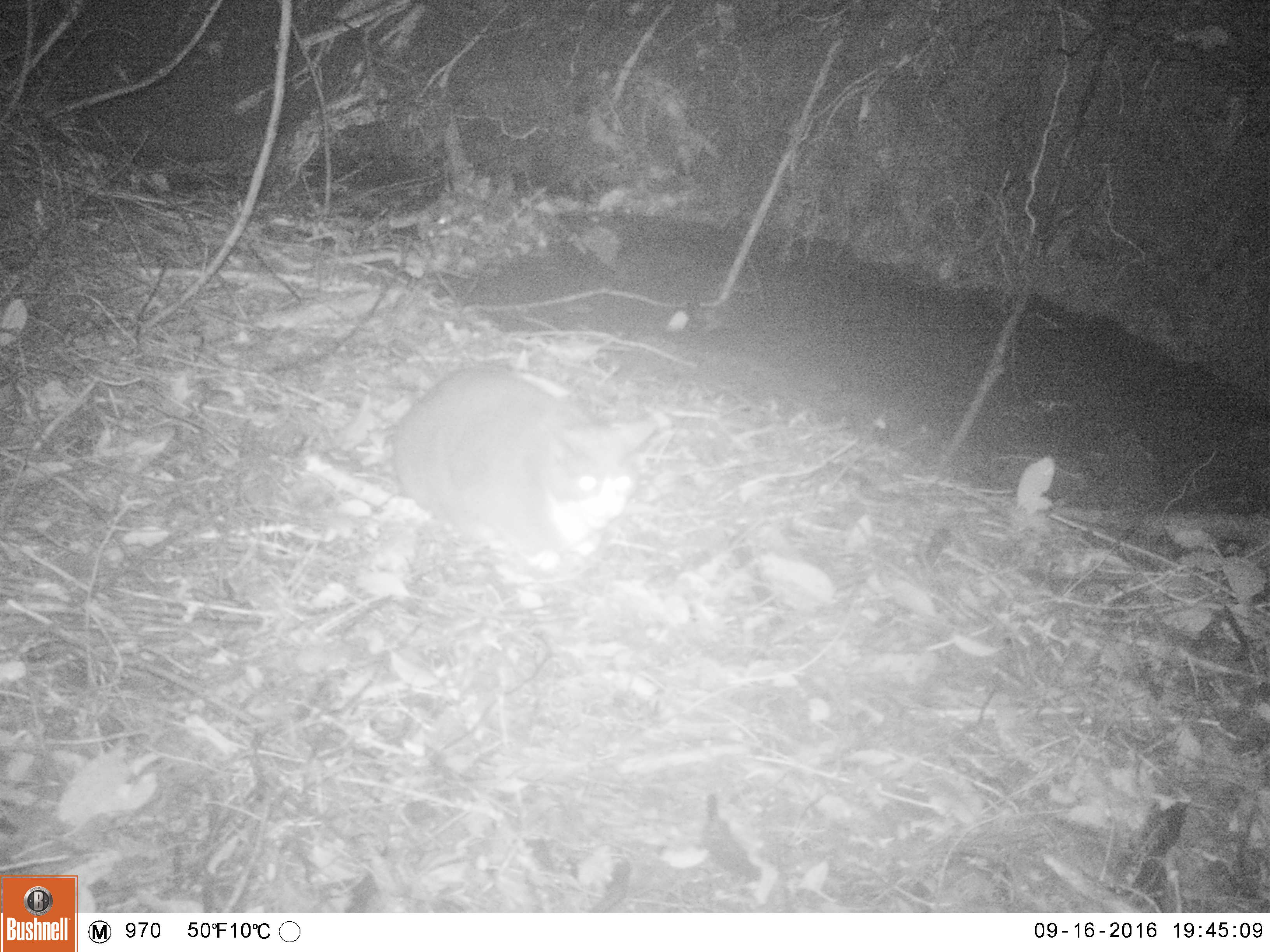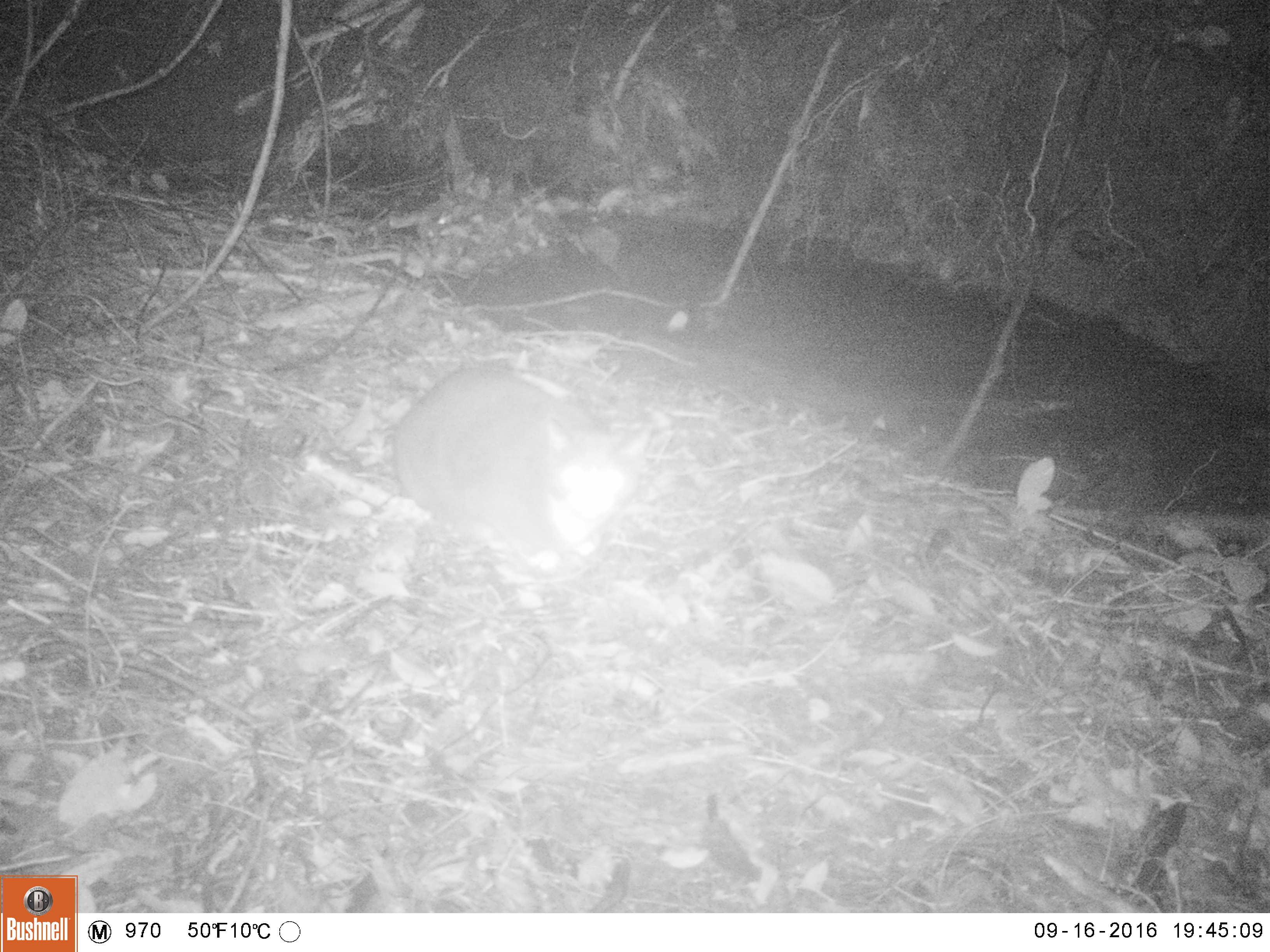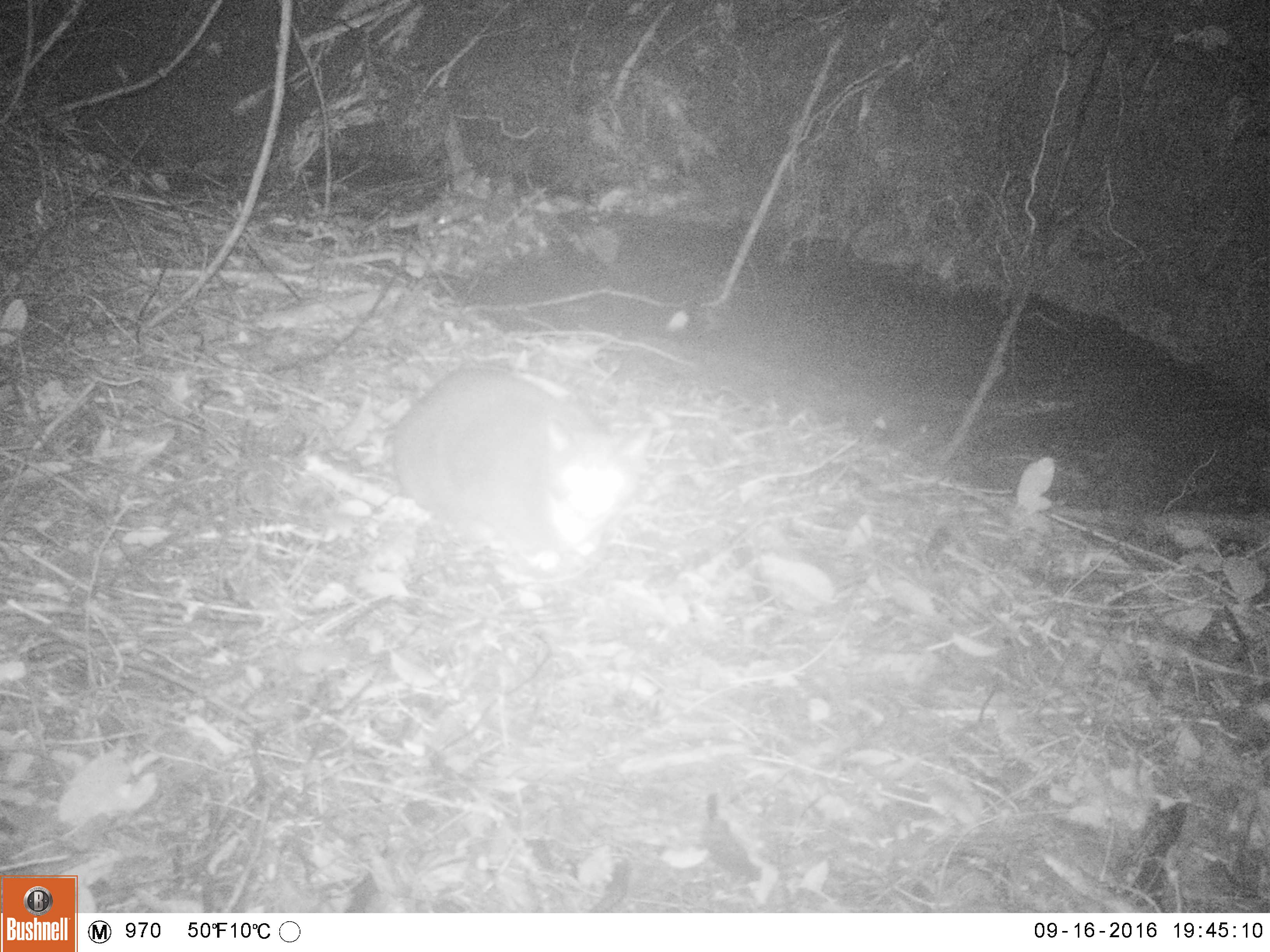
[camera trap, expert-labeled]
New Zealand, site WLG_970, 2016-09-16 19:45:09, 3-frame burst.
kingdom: Animalia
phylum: Chordata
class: Mammalia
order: Carnivora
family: Felidae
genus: Felis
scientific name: Felis catus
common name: domestic cat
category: cat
Cat (domestic cat) (Felis catus).